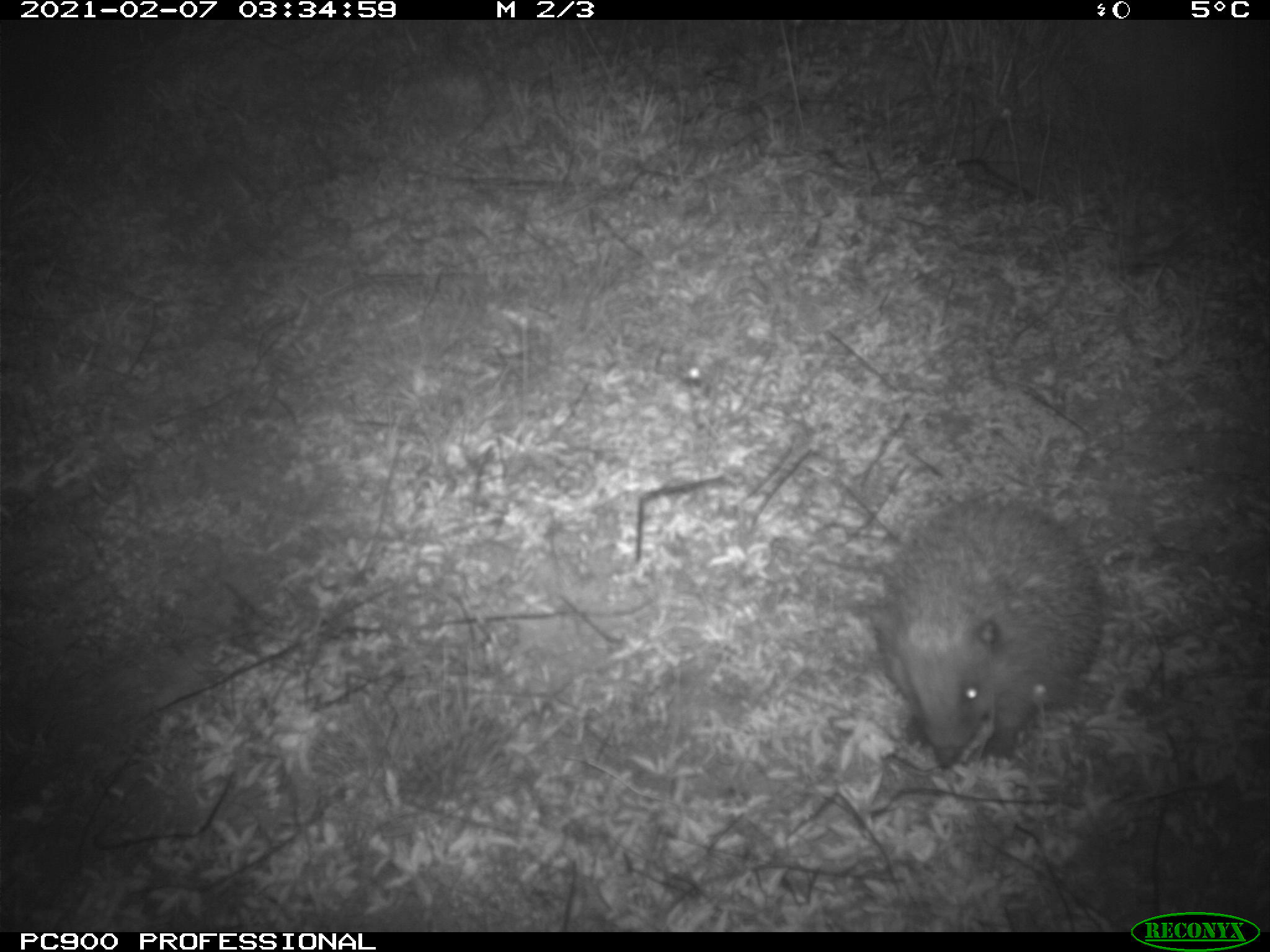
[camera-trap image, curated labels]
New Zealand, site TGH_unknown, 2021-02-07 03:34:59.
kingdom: Animalia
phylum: Chordata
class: Mammalia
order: Eulipotyphla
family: Erinaceidae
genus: Erinaceus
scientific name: Erinaceus europaeus europaeus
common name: european hedgehog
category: hedgehog